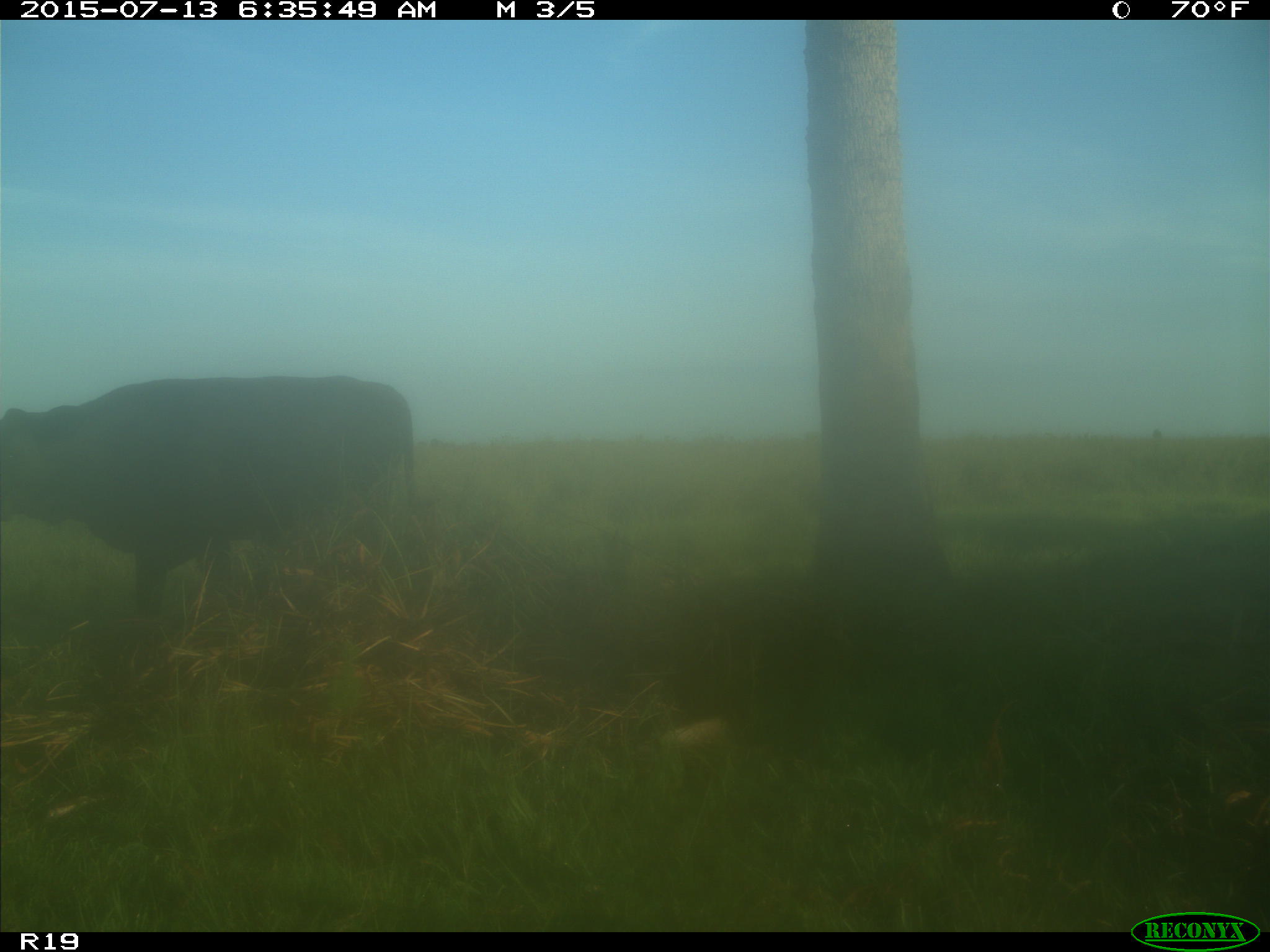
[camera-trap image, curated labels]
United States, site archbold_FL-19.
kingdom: Animalia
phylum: Chordata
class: Mammalia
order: Artiodactyla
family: Bovidae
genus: Bos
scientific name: Bos taurus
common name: domestic cow